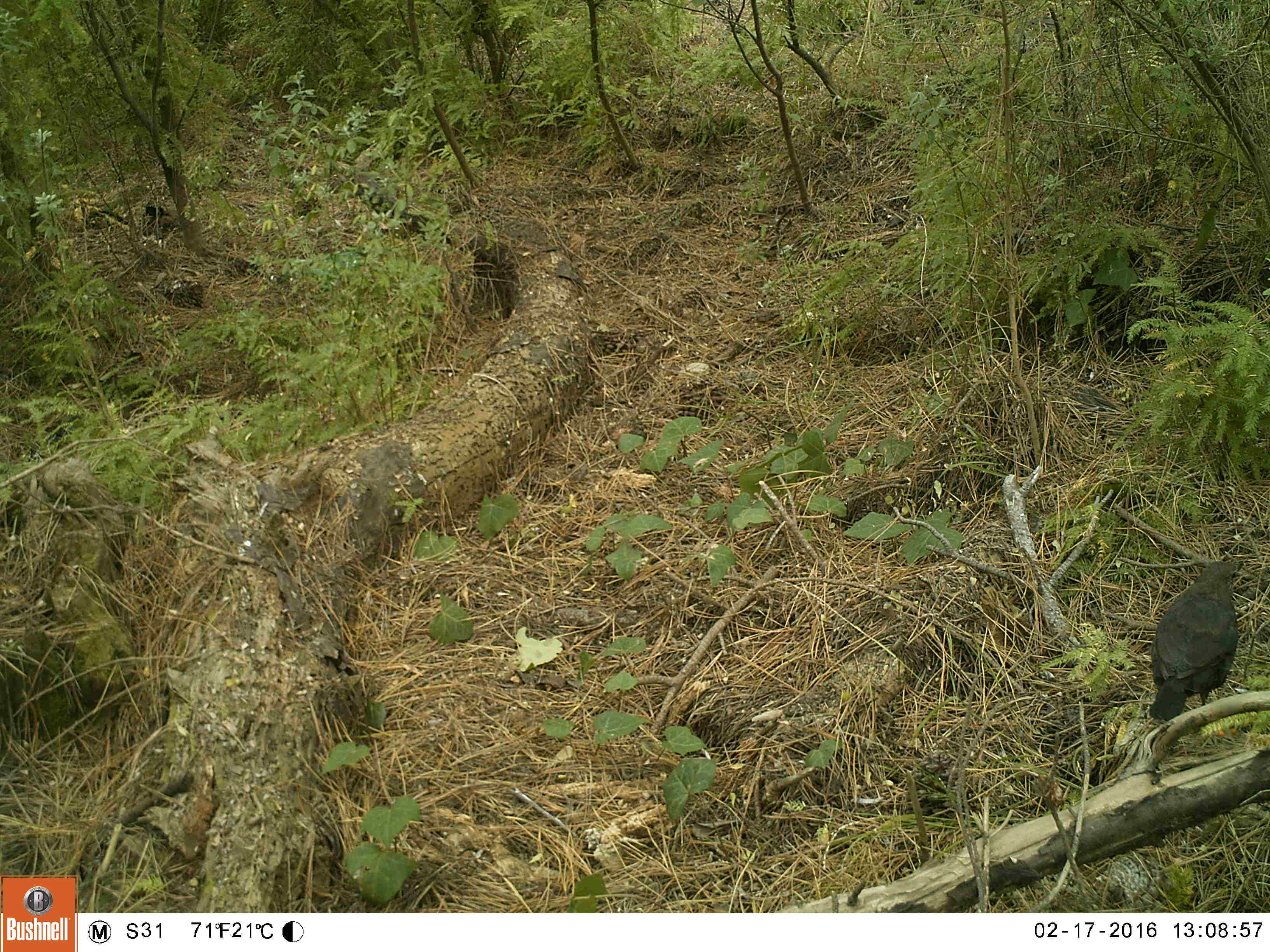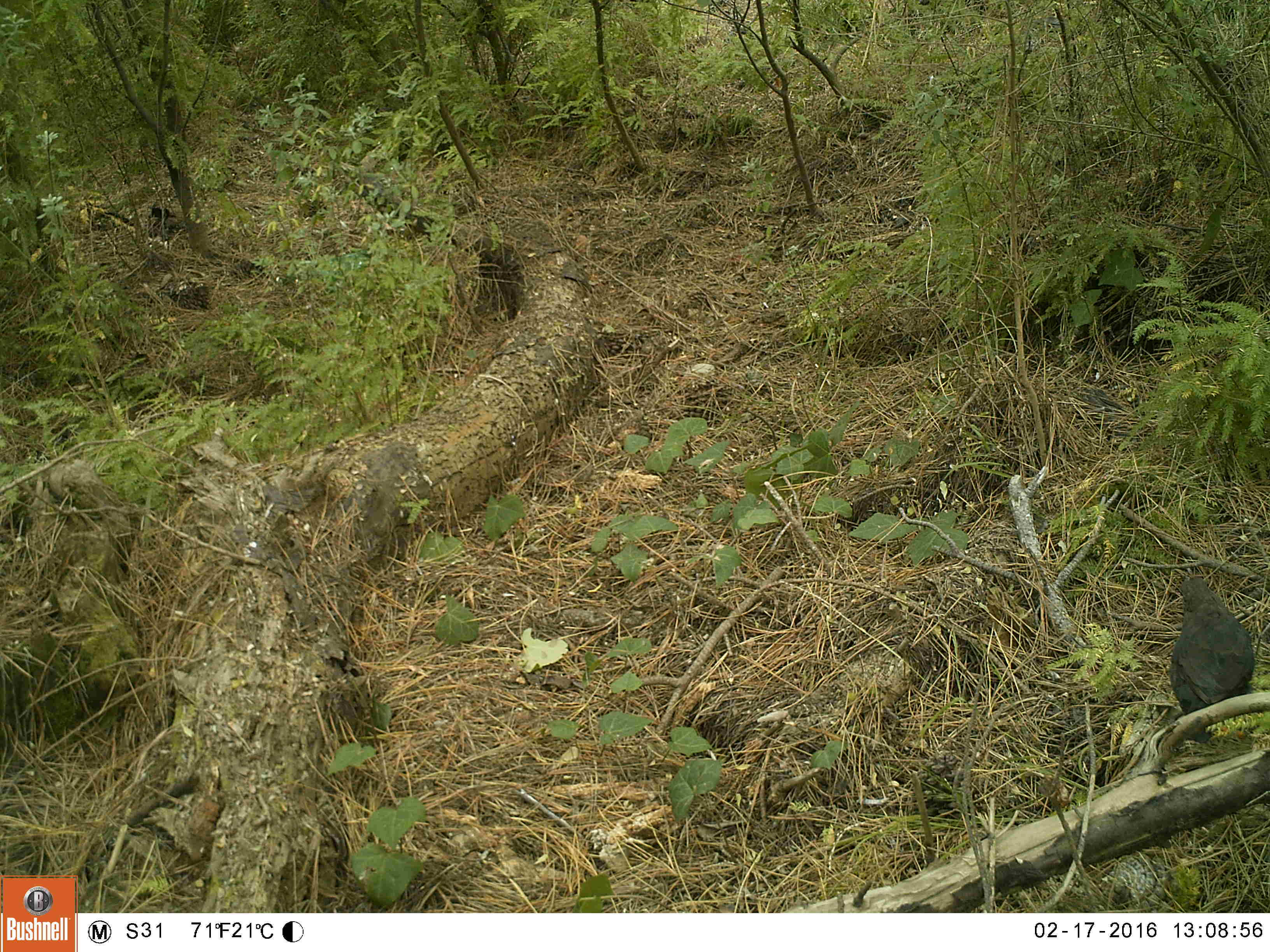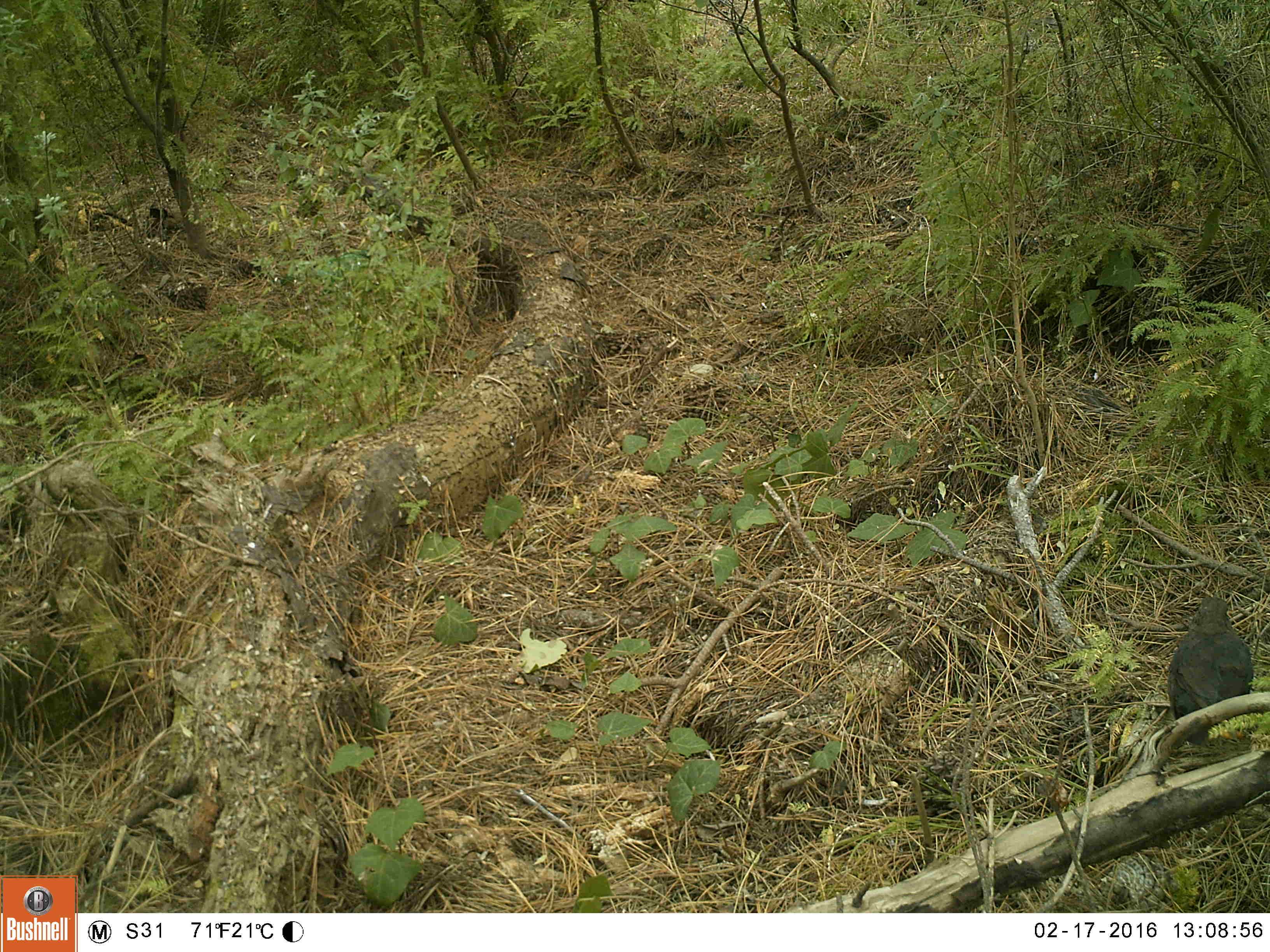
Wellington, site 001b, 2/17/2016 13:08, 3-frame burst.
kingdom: Animalia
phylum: Chordata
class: Aves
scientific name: Aves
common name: bird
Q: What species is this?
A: Bird (Aves).